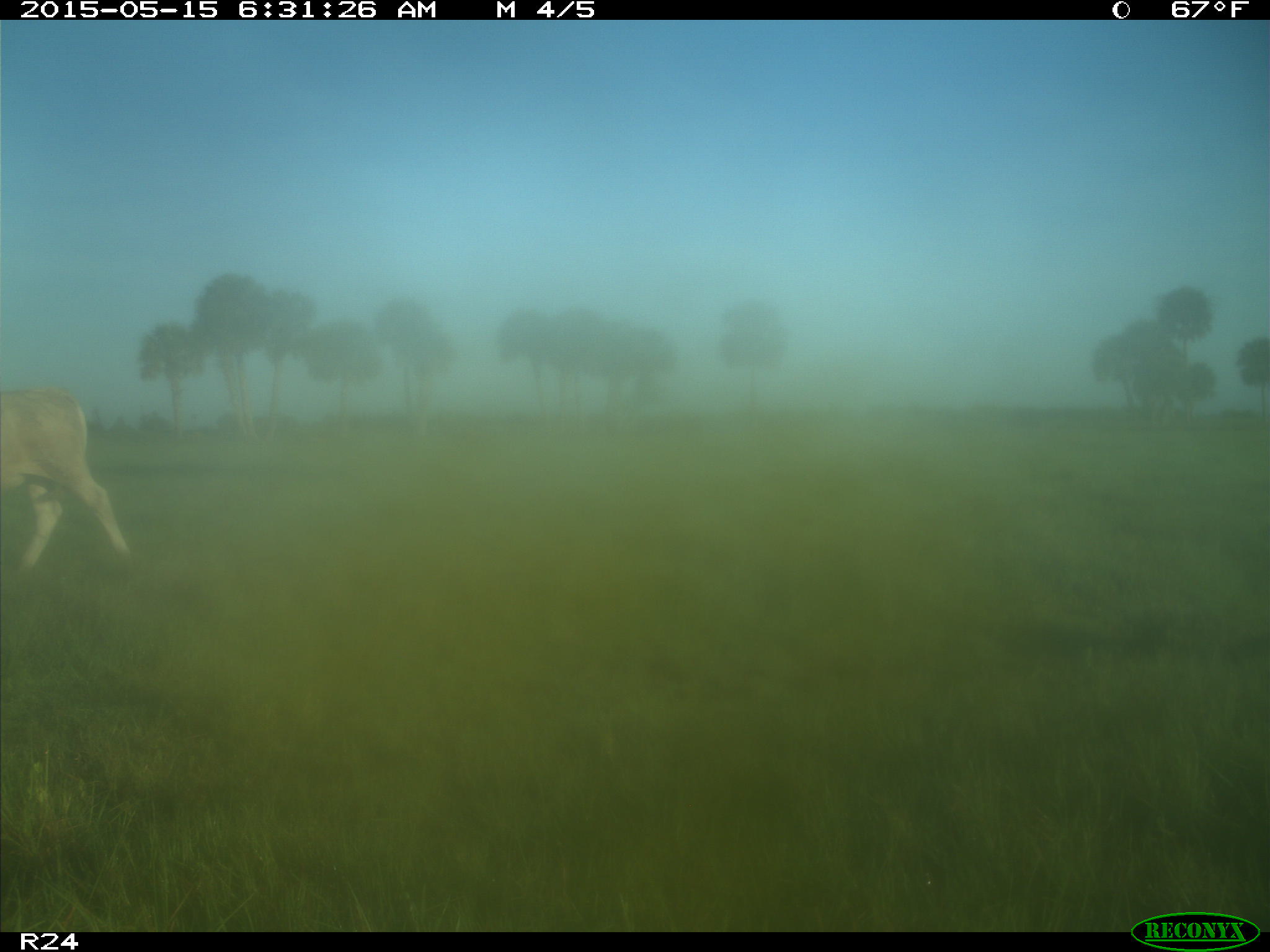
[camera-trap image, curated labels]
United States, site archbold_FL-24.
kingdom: Animalia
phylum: Chordata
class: Mammalia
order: Artiodactyla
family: Suidae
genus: Sus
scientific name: Sus scrofa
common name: wild boar